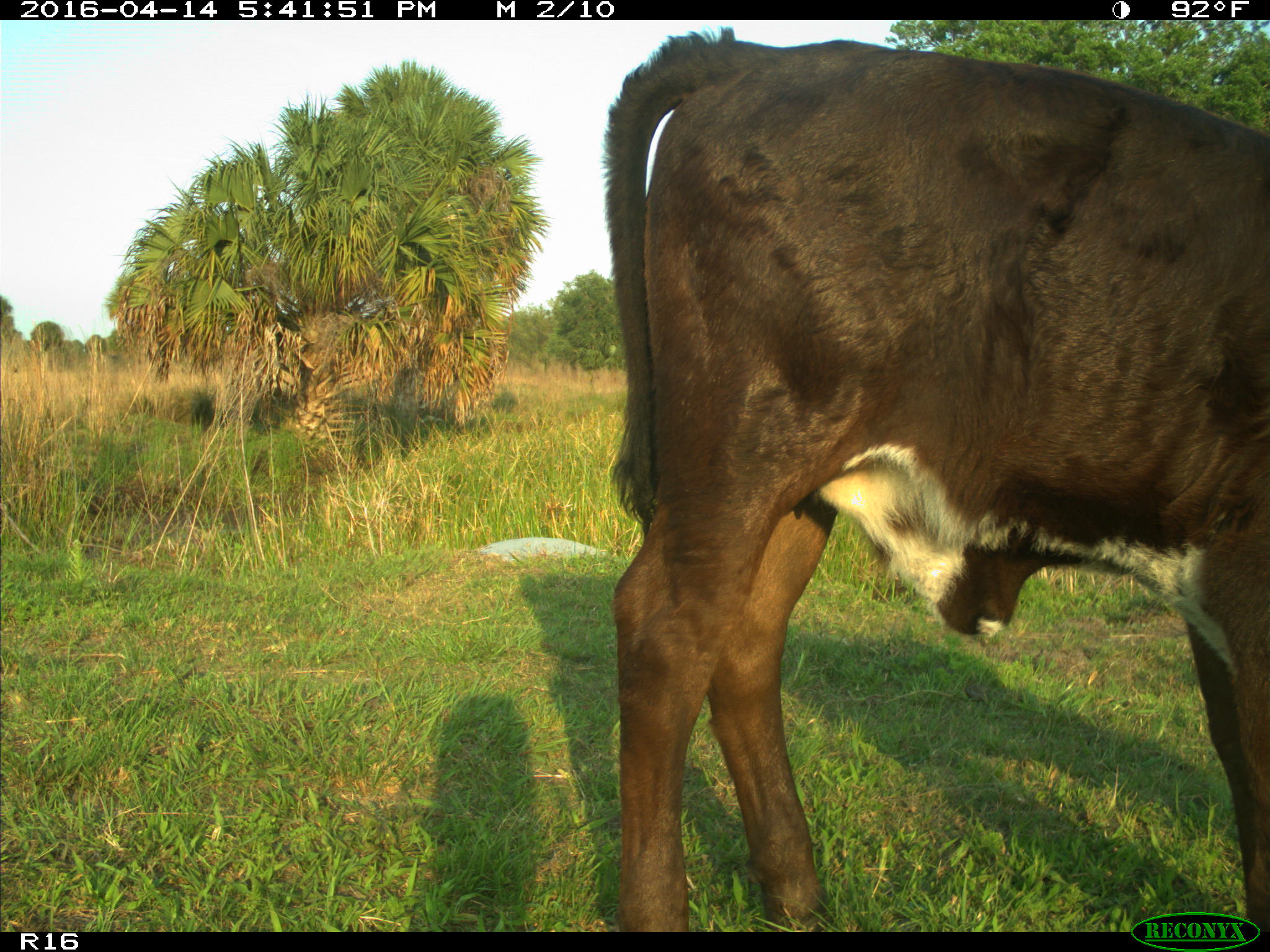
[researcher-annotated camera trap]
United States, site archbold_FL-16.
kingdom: Animalia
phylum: Chordata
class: Mammalia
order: Artiodactyla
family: Bovidae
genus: Bos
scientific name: Bos taurus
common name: domestic cow